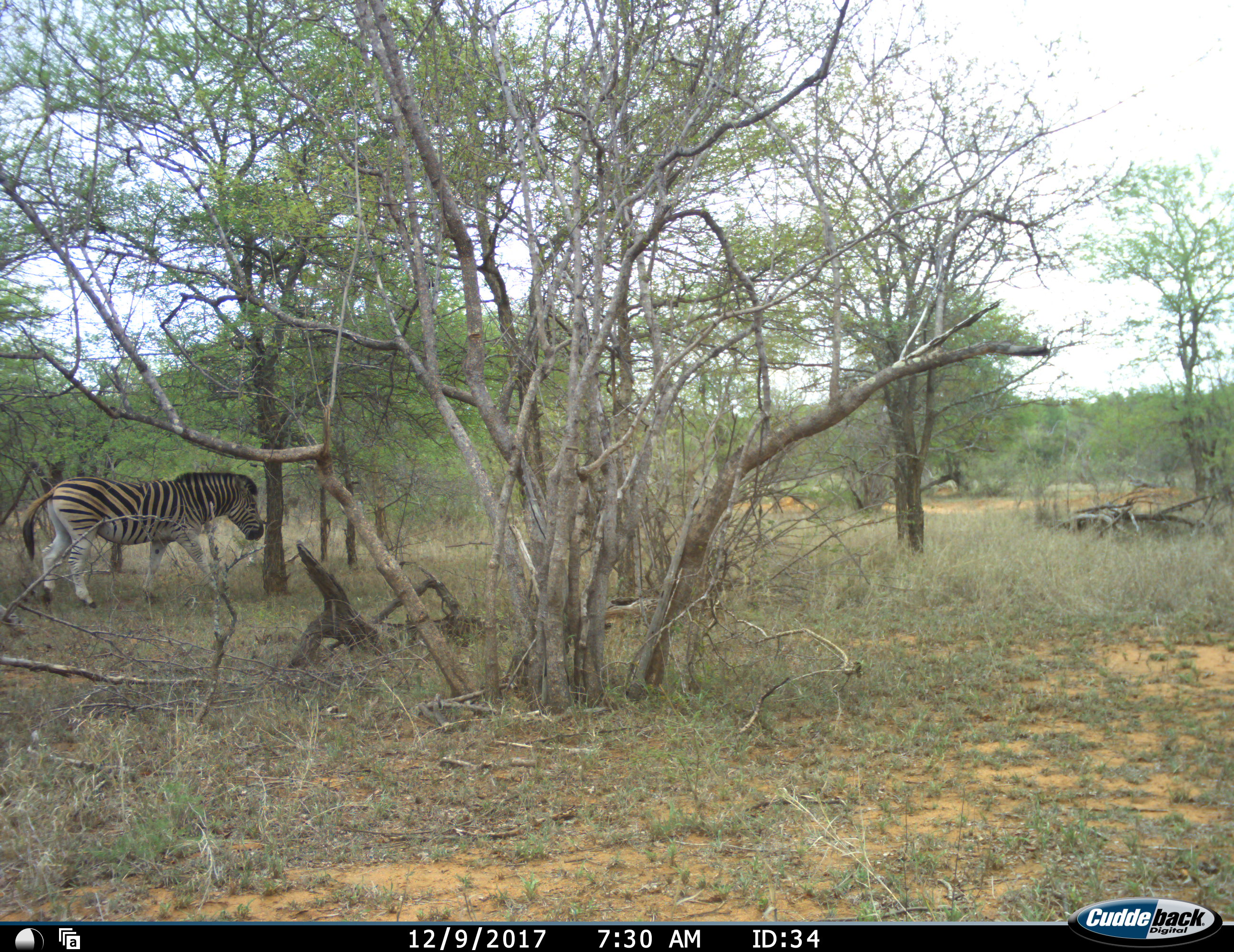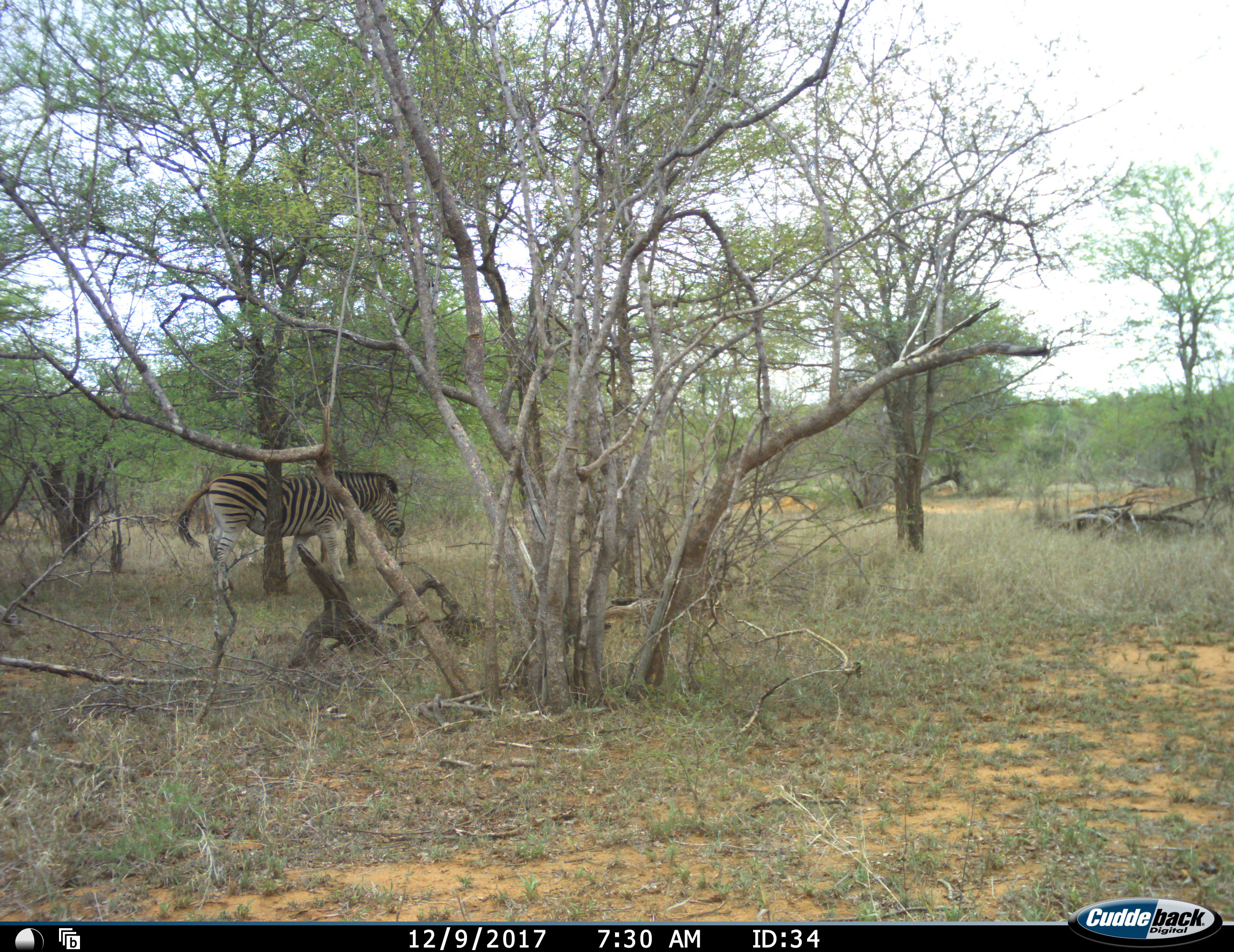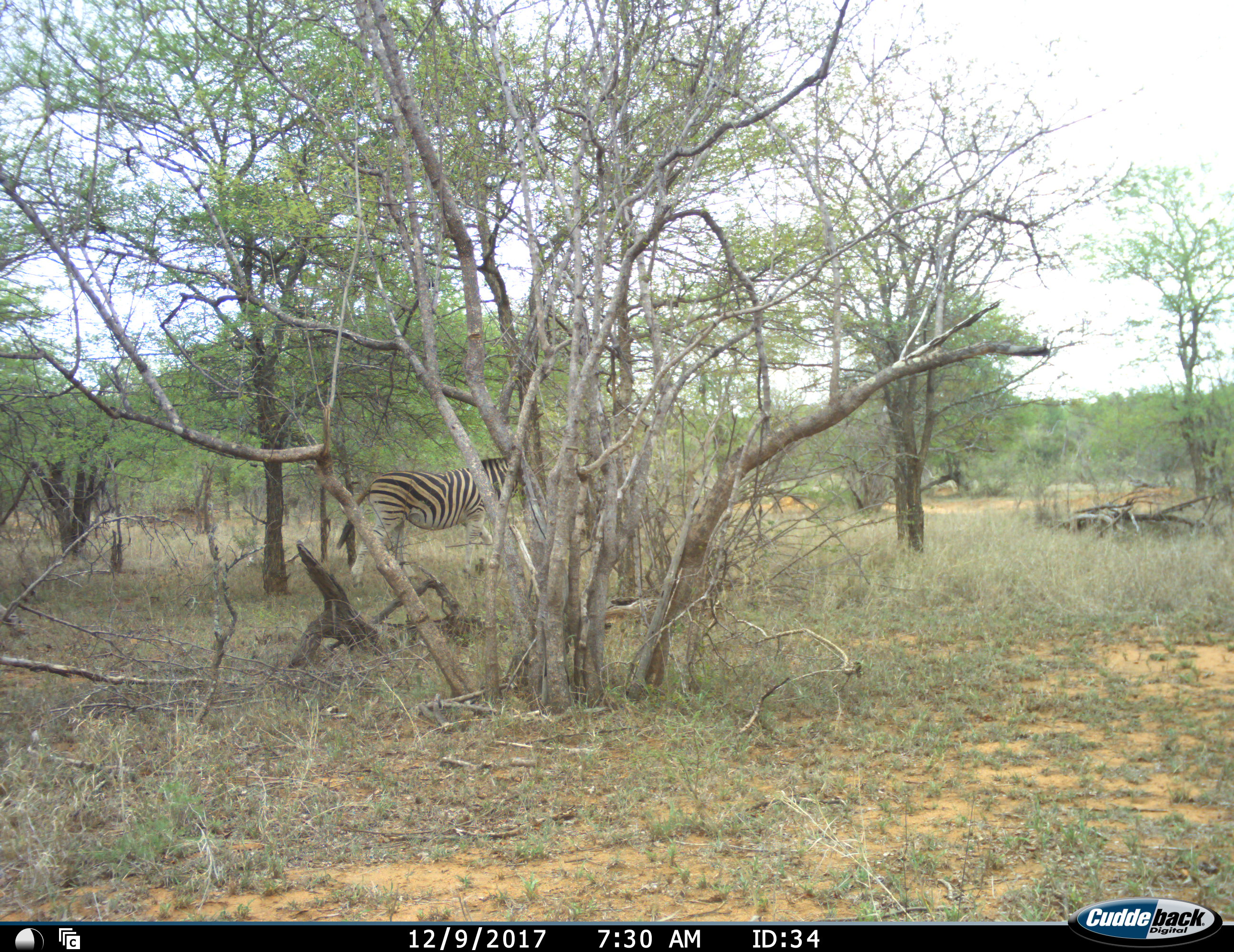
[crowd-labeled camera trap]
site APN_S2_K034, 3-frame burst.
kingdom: Animalia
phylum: Chordata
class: Mammalia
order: Perissodactyla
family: Equidae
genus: Equus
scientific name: Equus quagga burchellii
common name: burchell's zebra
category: zebraburchells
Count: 1.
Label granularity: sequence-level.